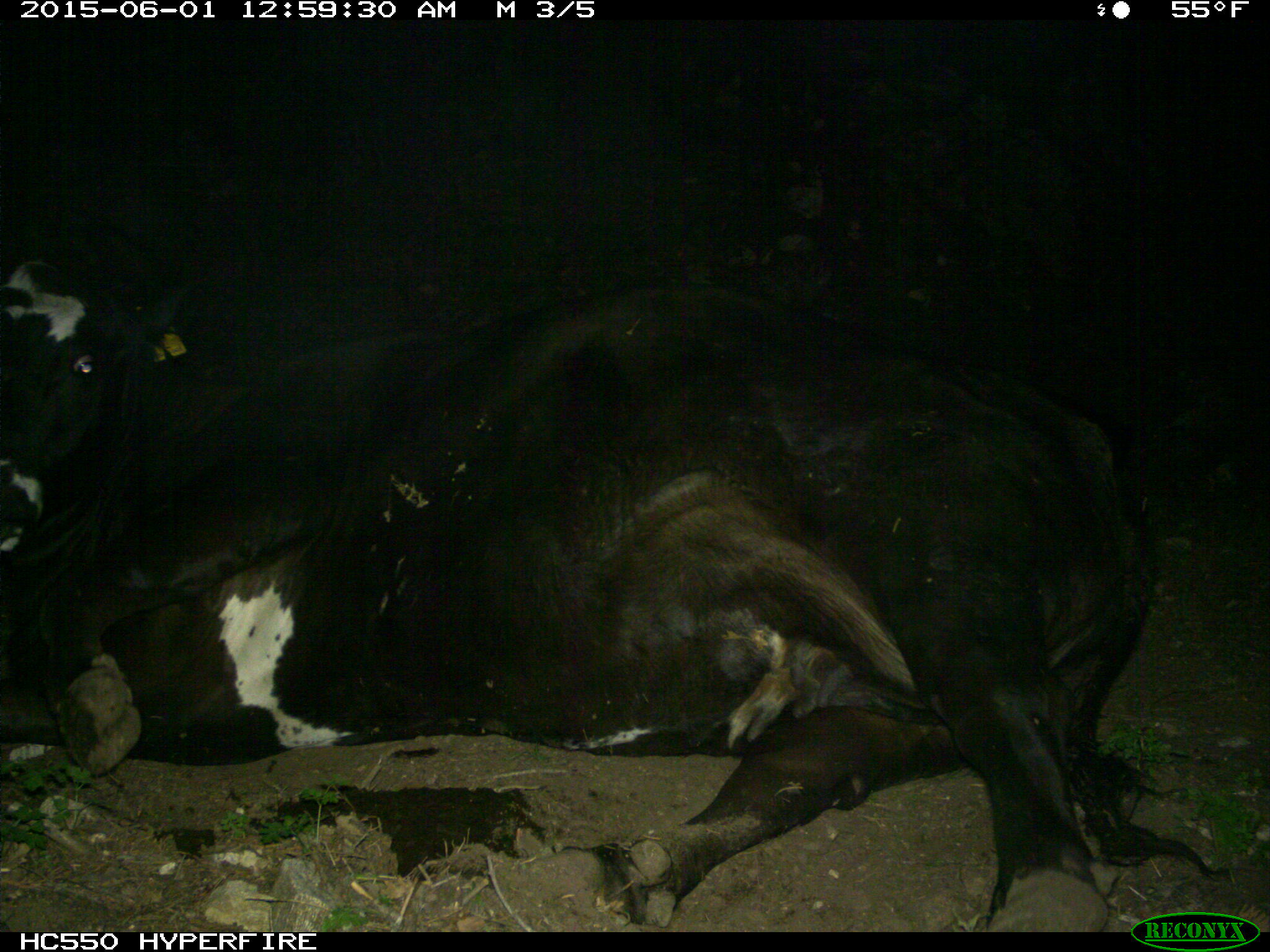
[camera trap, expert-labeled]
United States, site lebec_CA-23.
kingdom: Animalia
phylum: Chordata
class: Mammalia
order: Artiodactyla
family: Bovidae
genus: Bos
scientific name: Bos taurus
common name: domestic cow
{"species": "Bos taurus (domestic cow)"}